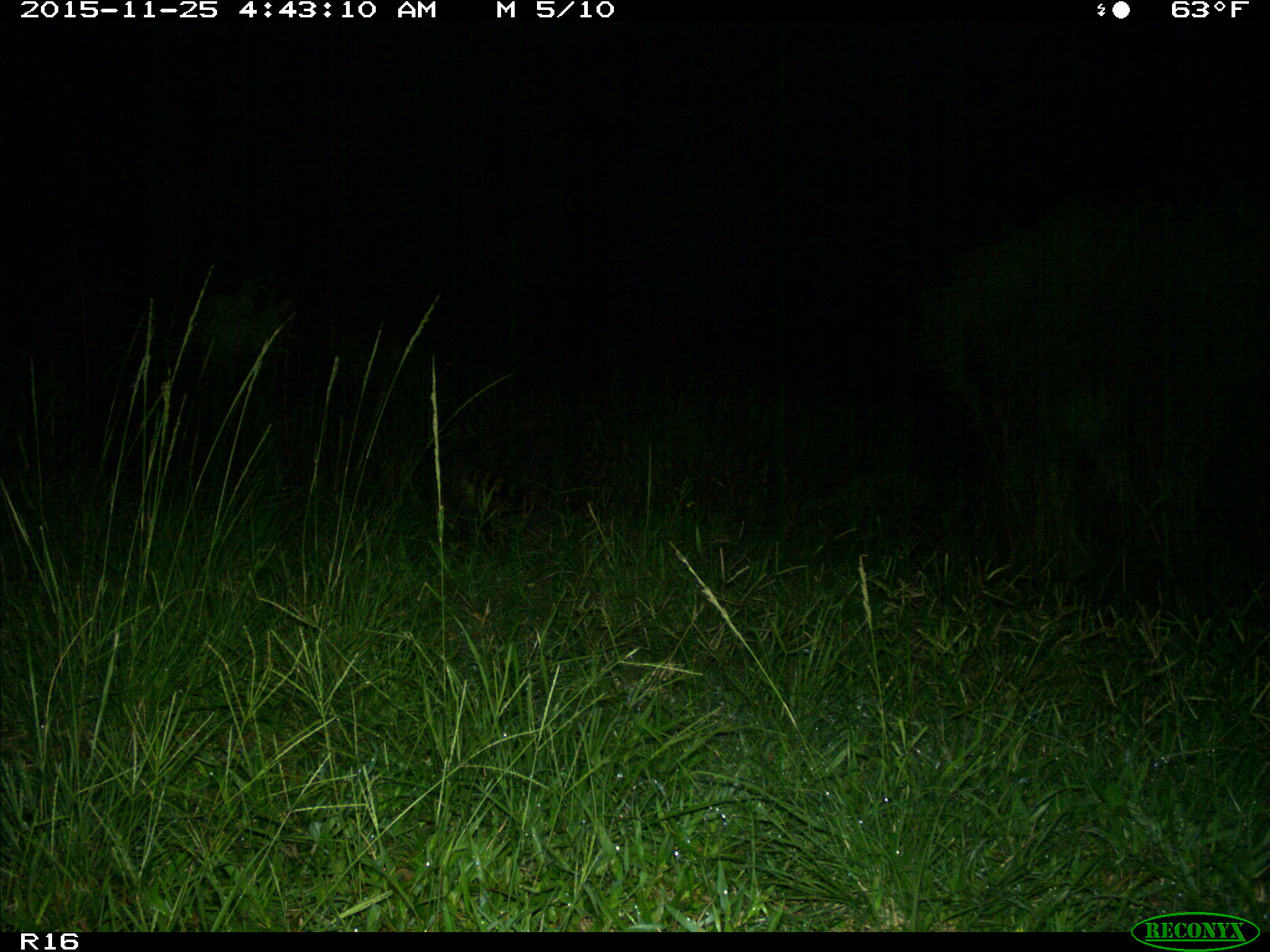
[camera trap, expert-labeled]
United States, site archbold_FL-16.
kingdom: Animalia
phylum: Chordata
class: Mammalia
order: Carnivora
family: Procyonidae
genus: Procyon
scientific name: Procyon lotor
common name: common raccoon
Procyon lotor (common raccoon).